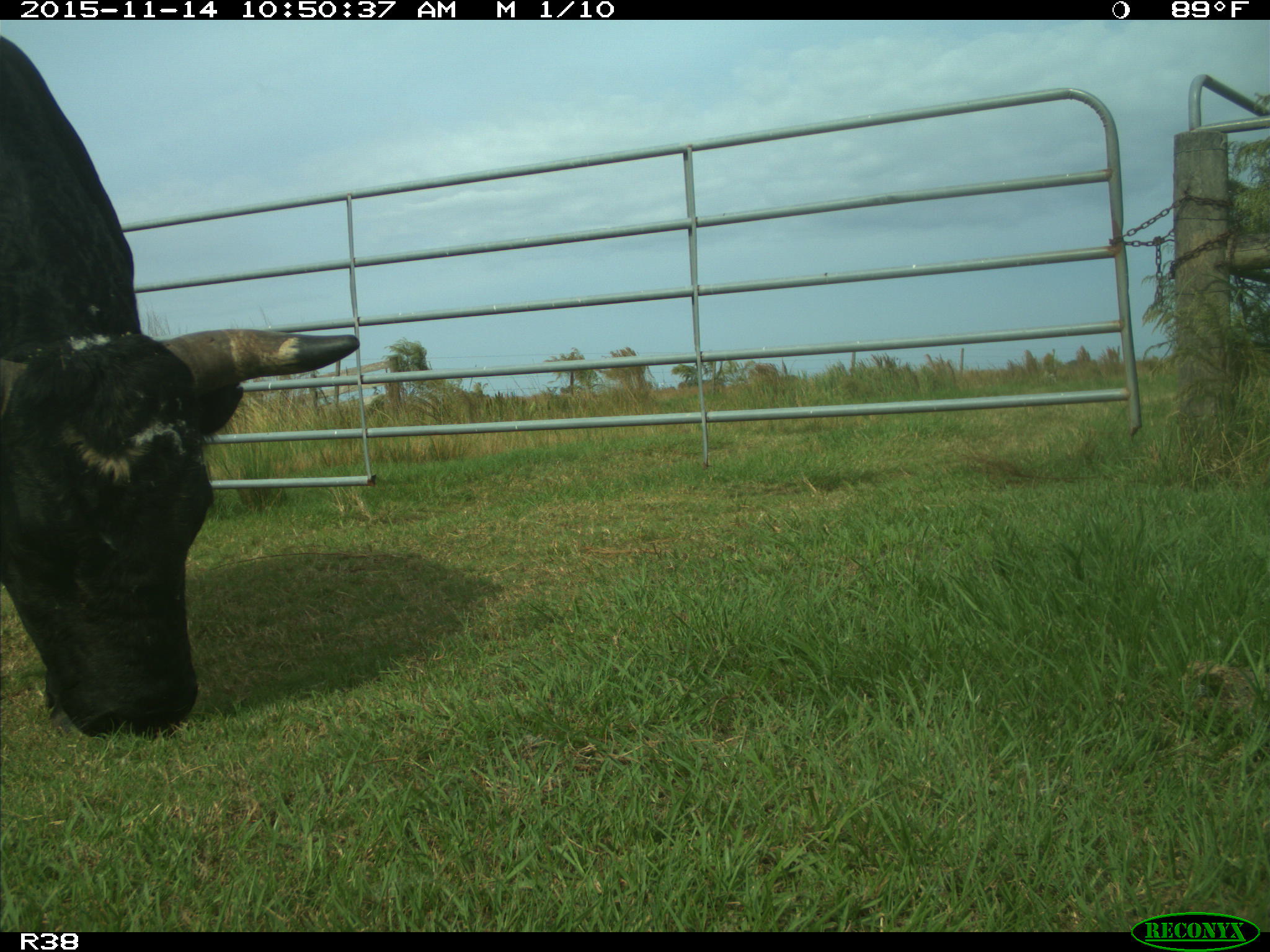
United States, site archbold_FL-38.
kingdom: Animalia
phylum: Chordata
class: Mammalia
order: Artiodactyla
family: Bovidae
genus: Bos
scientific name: Bos taurus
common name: domestic cow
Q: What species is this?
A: Bos taurus (domestic cow).